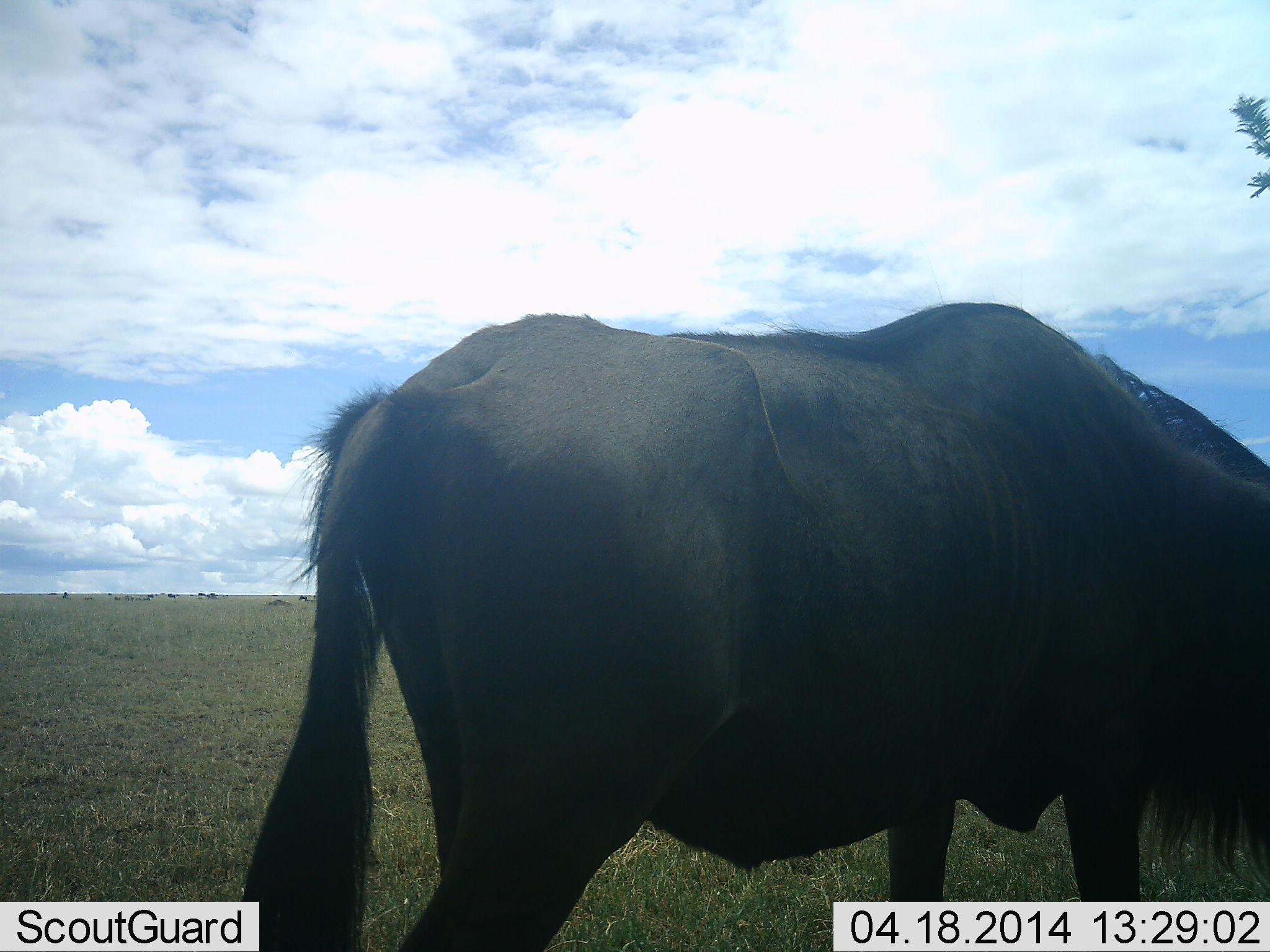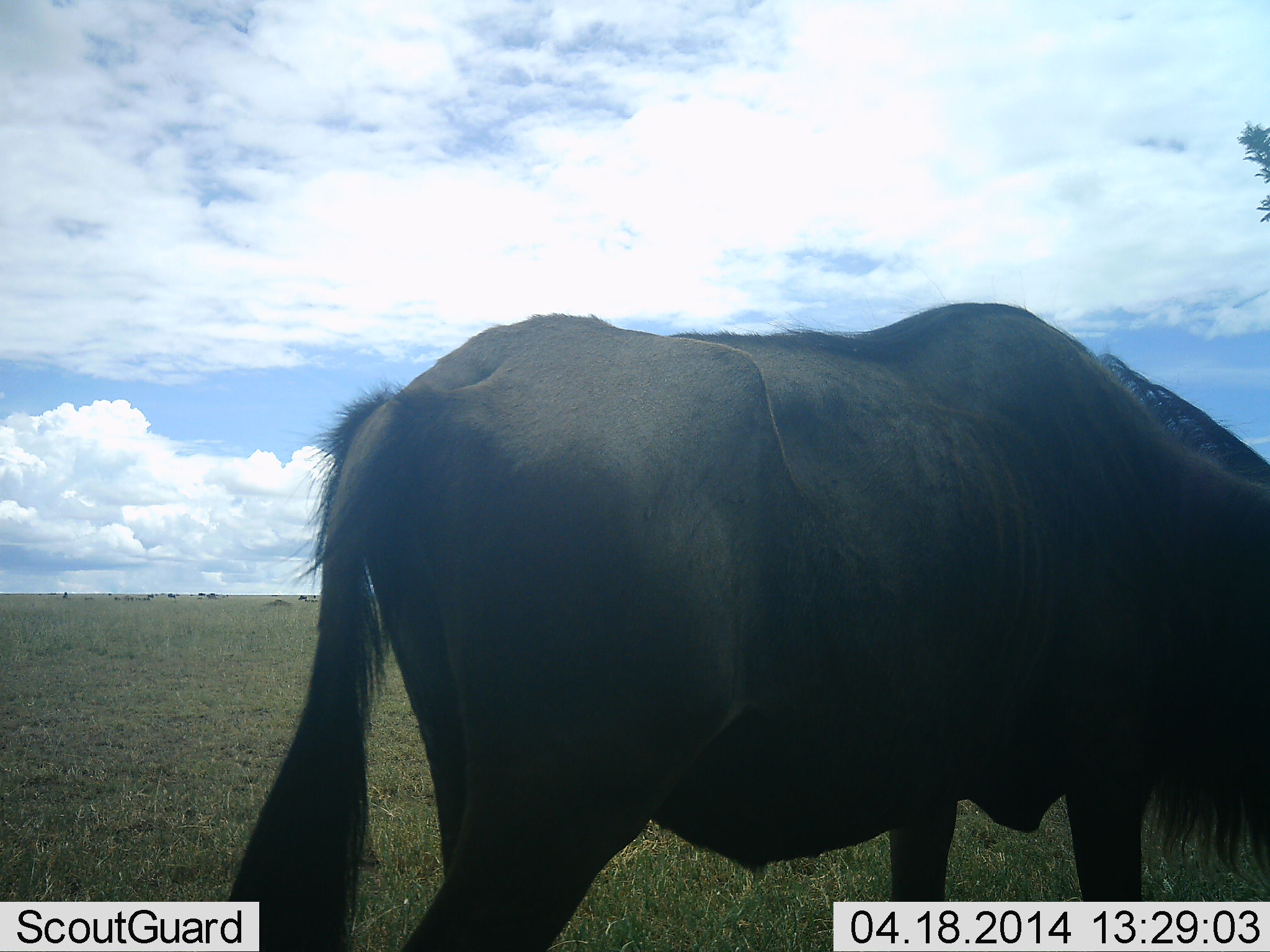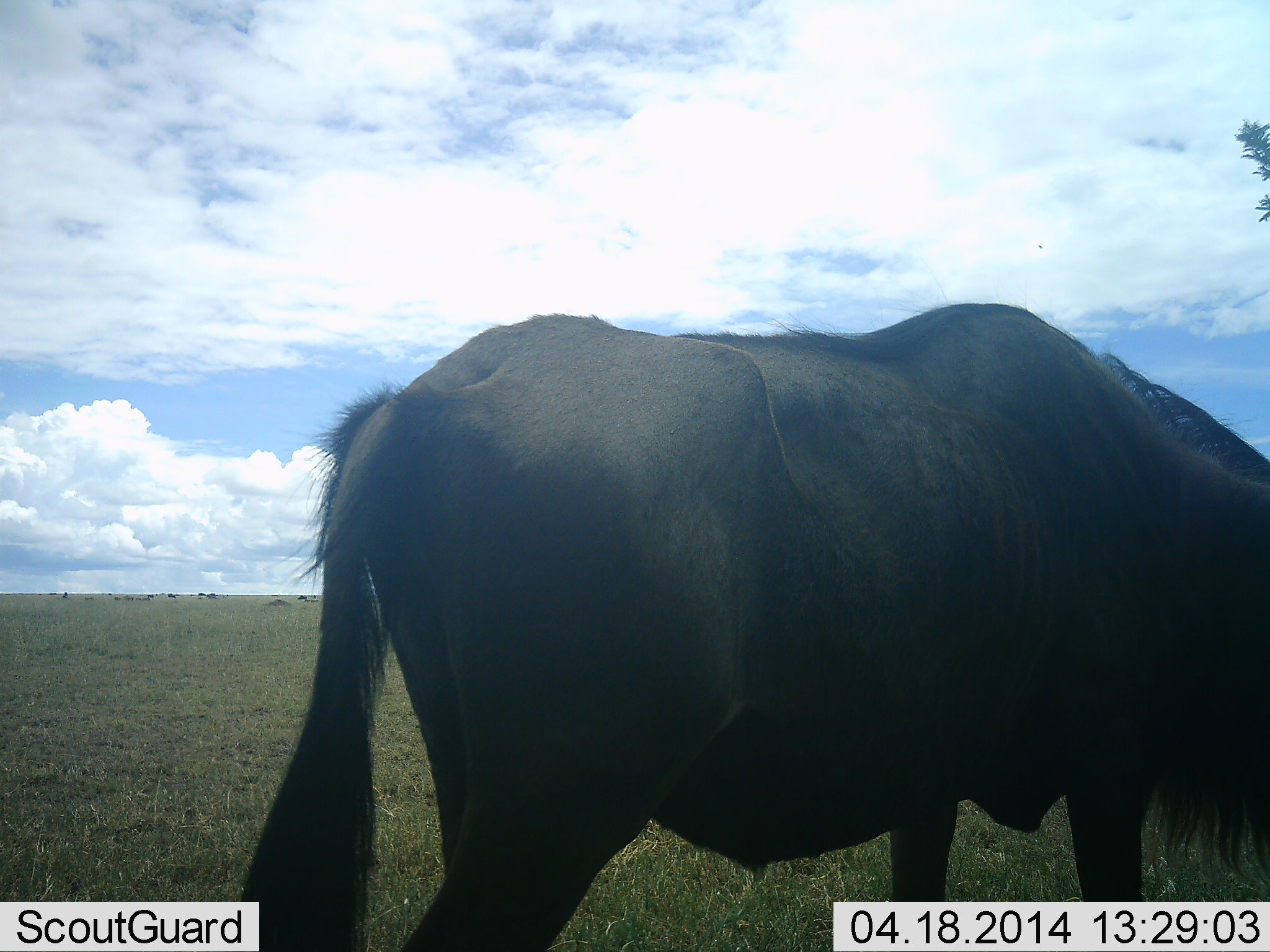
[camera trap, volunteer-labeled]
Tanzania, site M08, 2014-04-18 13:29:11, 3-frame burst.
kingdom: Animalia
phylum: Chordata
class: Mammalia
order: Artiodactyla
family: Bovidae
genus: Connochaetes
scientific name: Connochaetes taurinus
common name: blue wildebeest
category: wildebeest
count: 1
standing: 80%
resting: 0%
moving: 0%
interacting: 0%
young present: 0%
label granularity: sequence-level